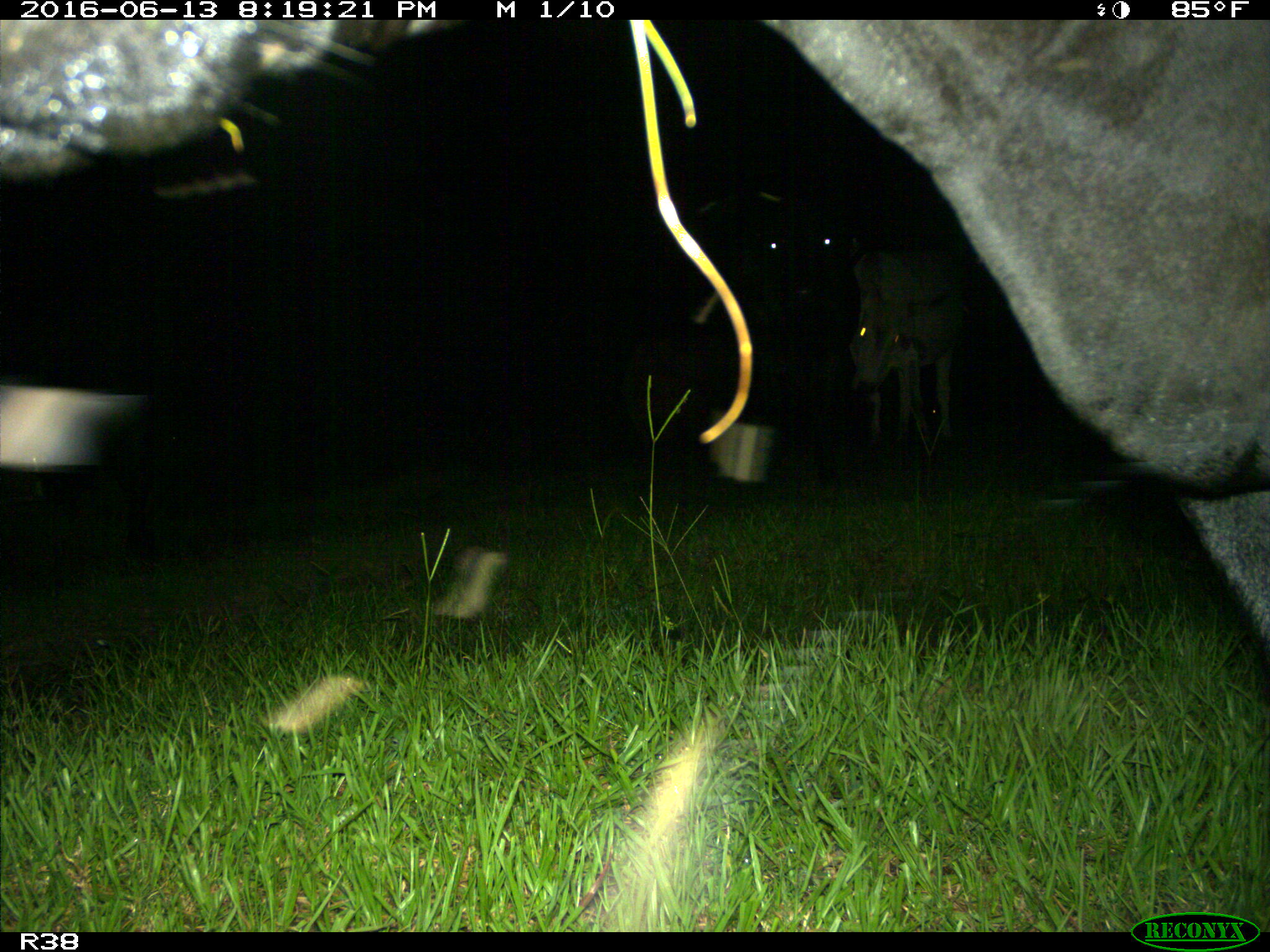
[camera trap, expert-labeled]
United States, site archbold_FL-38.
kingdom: Animalia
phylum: Chordata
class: Mammalia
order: Artiodactyla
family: Bovidae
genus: Bos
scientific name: Bos taurus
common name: domestic cow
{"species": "Bos taurus (domestic cow)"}